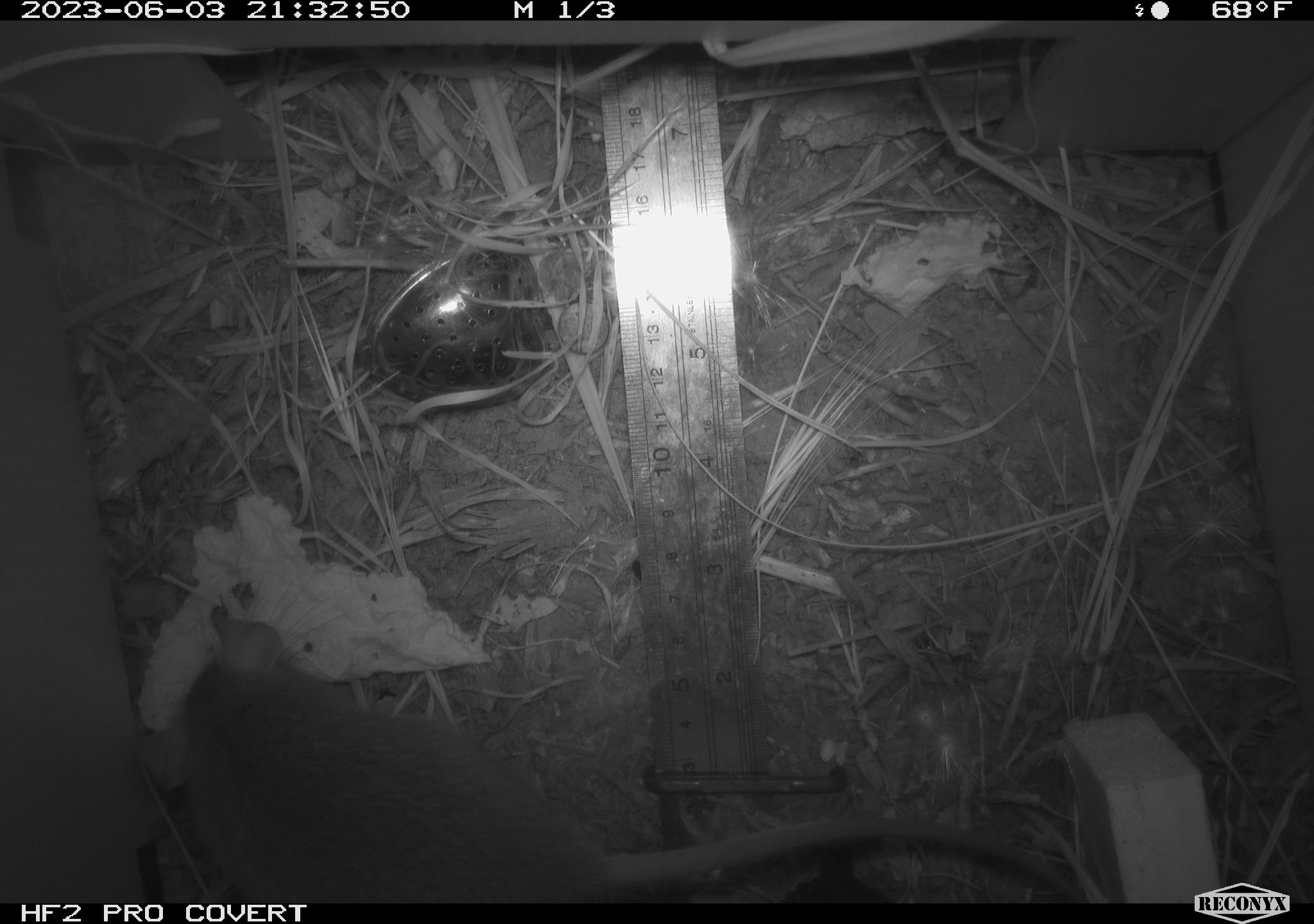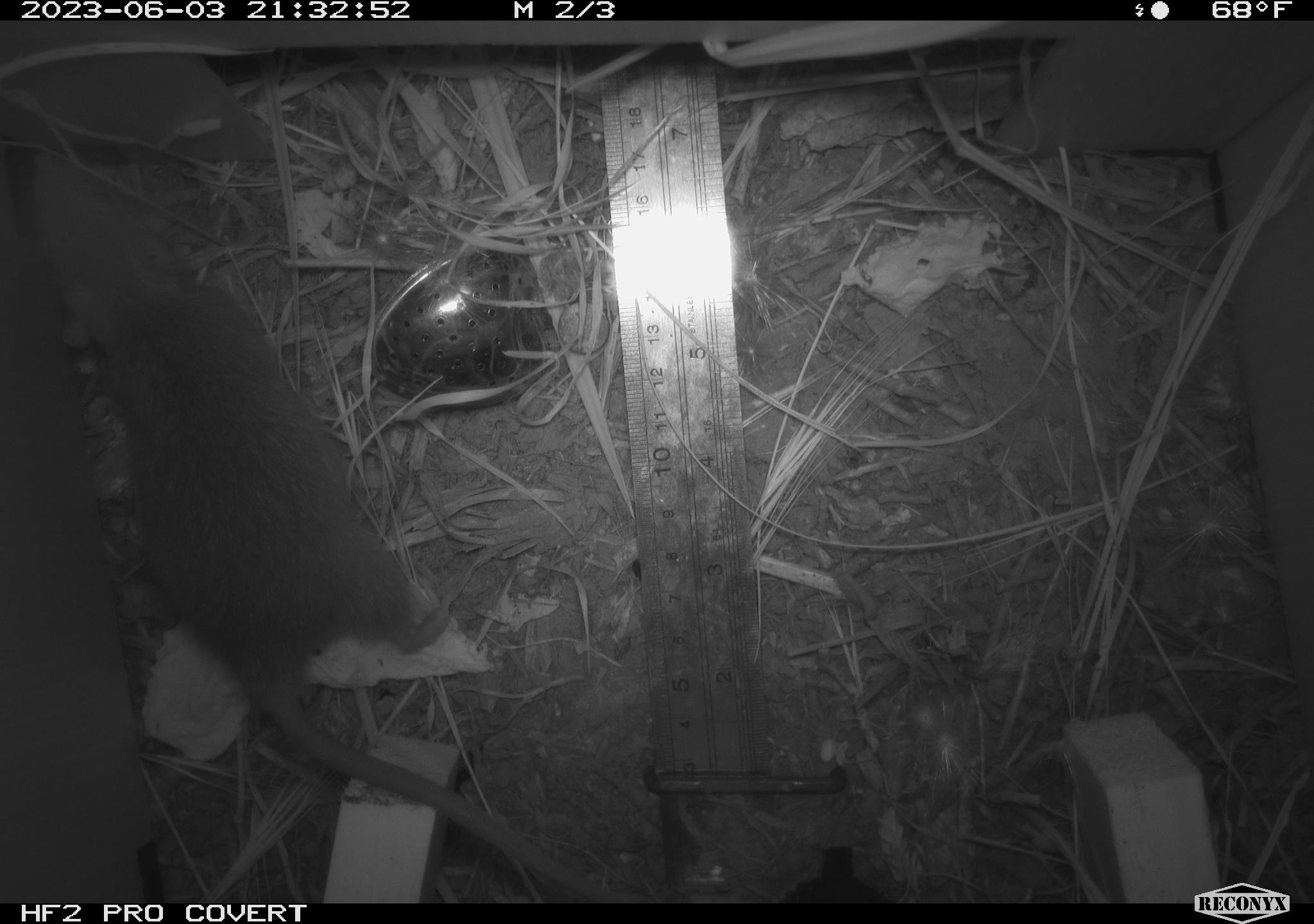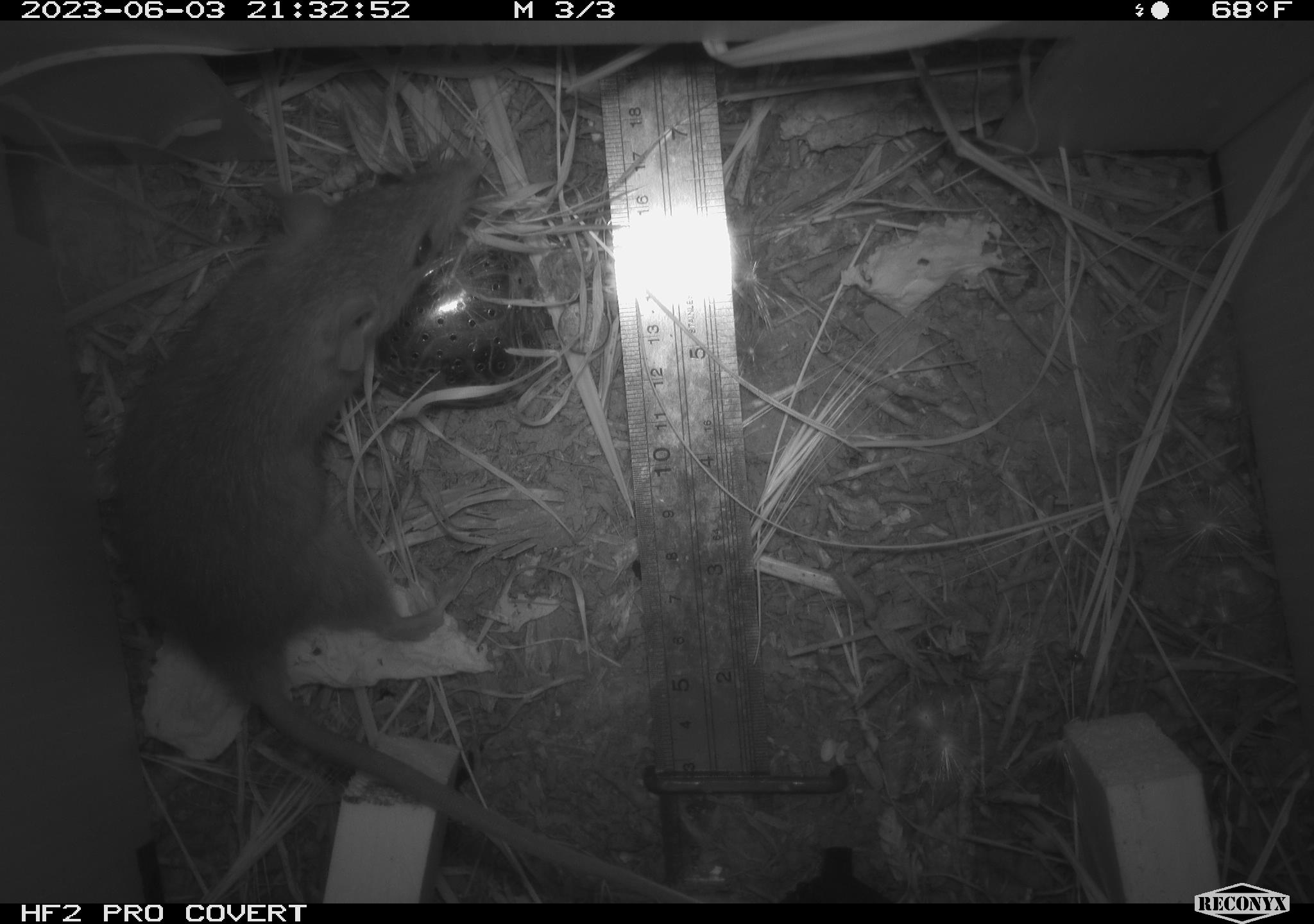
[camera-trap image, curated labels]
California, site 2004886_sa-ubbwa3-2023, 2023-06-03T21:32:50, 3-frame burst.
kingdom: Animalia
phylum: Chordata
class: Mammalia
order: Rodentia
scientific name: Rodentia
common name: mouse species